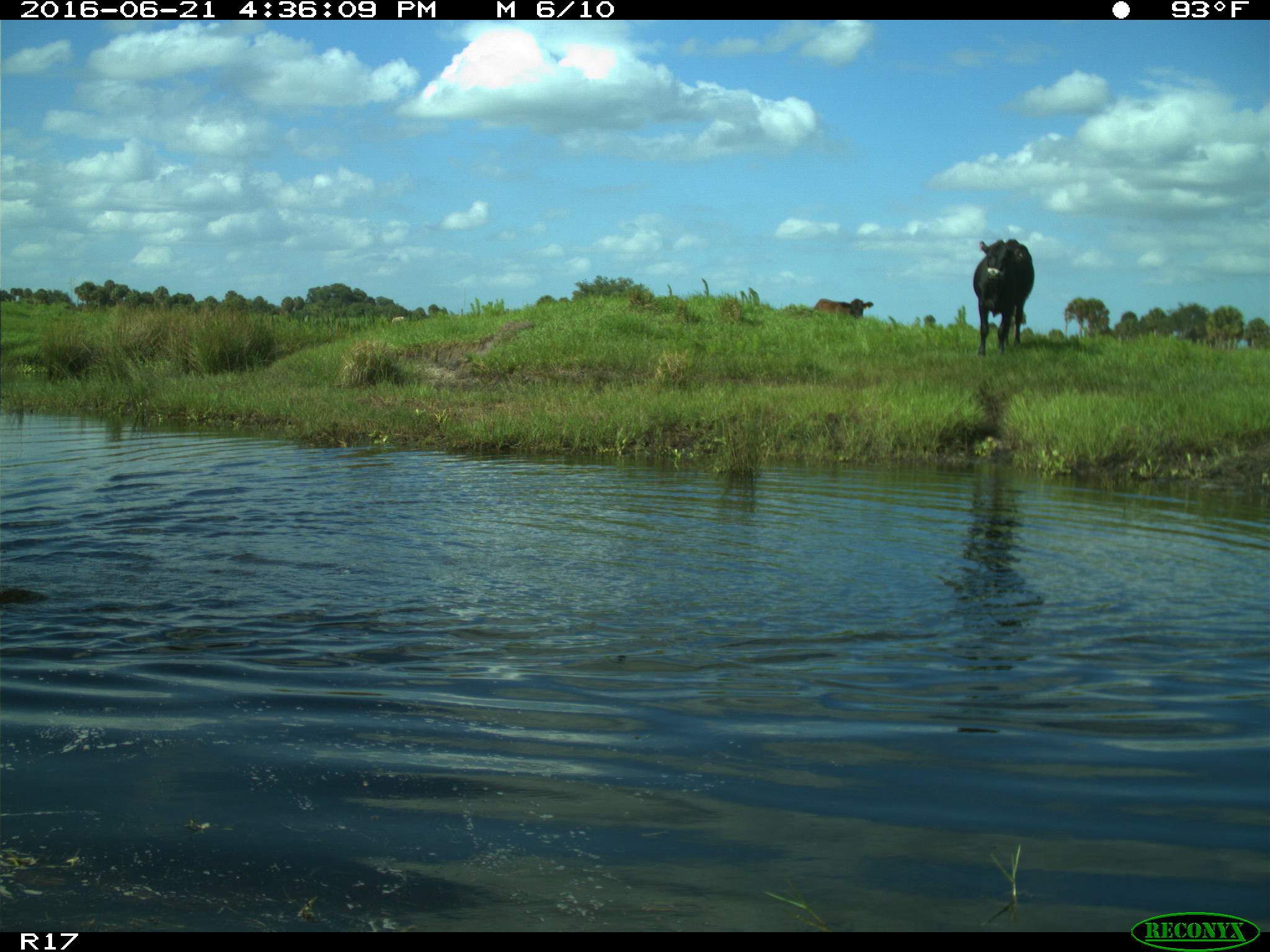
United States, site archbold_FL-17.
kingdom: Animalia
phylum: Chordata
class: Mammalia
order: Artiodactyla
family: Bovidae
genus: Bos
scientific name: Bos taurus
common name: domestic cow